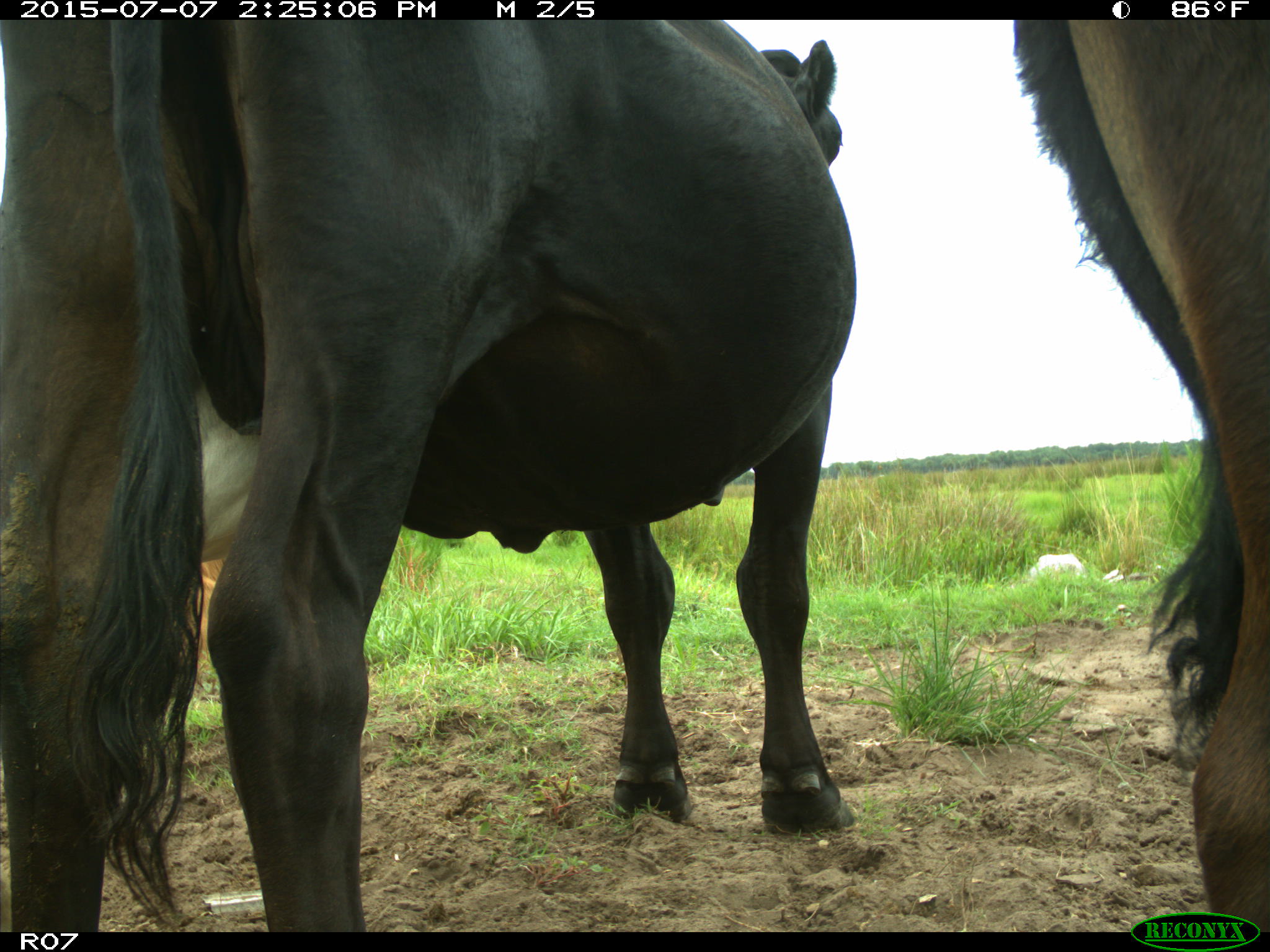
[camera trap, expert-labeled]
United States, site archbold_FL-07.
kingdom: Animalia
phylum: Chordata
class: Mammalia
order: Artiodactyla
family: Bovidae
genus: Bos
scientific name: Bos taurus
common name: domestic cow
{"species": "Bos taurus (domestic cow)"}